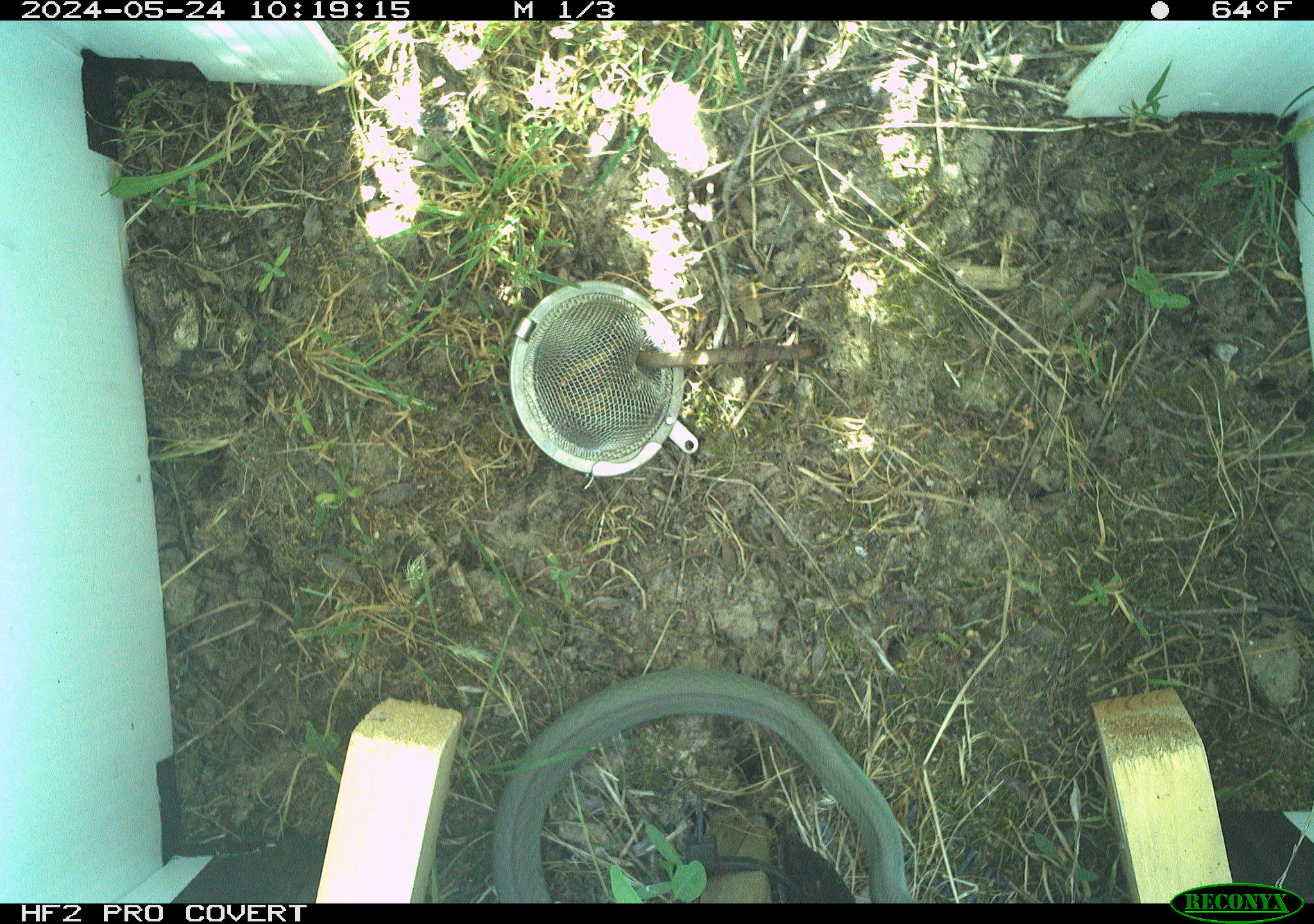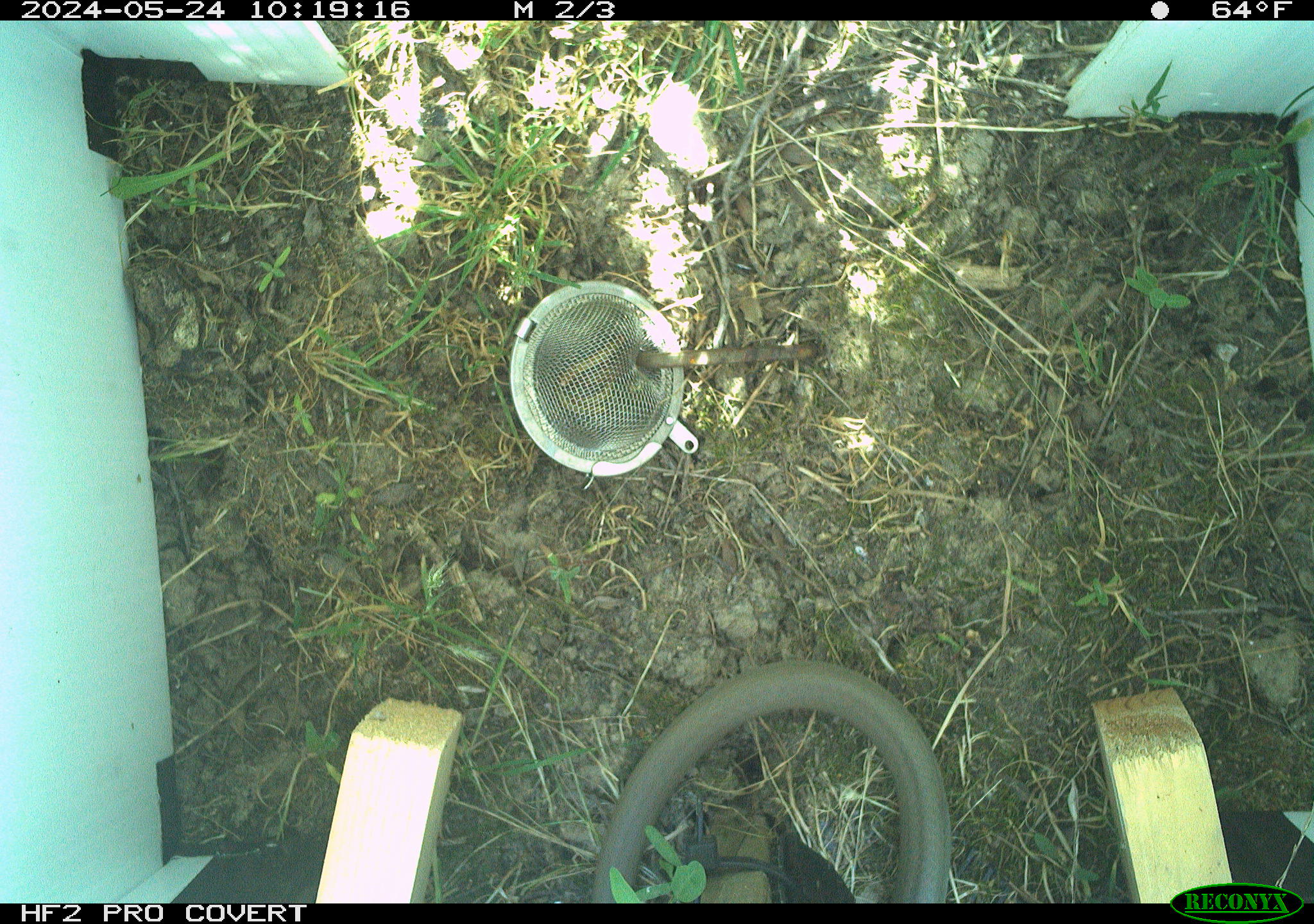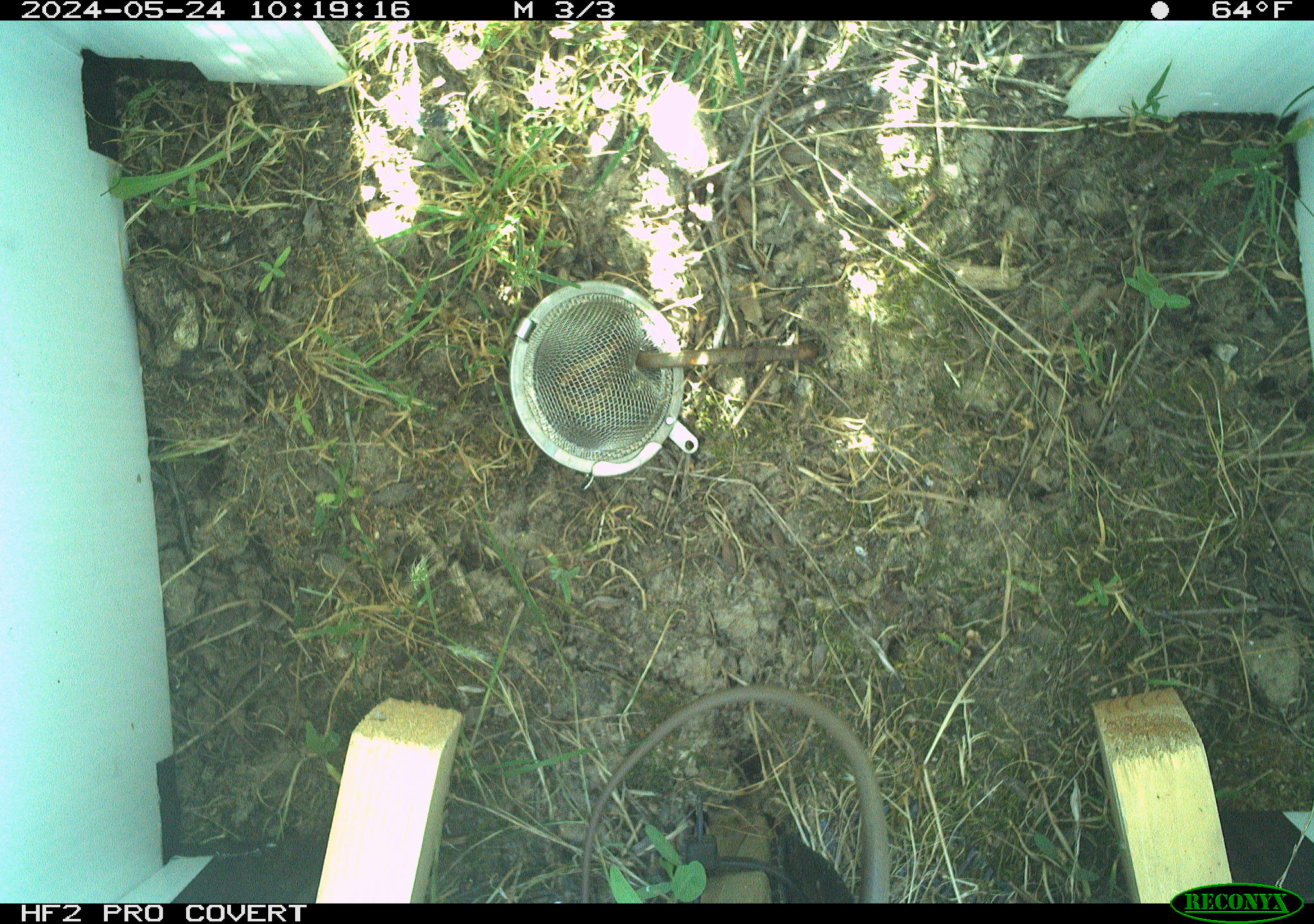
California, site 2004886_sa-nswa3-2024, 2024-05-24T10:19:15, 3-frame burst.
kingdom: Animalia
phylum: Chordata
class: Reptilia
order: Squamata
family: Colubridae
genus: Coluber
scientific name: Coluber constrictor mormon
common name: western yellow-bellied racer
Western yellow-bellied racer (Coluber constrictor mormon).